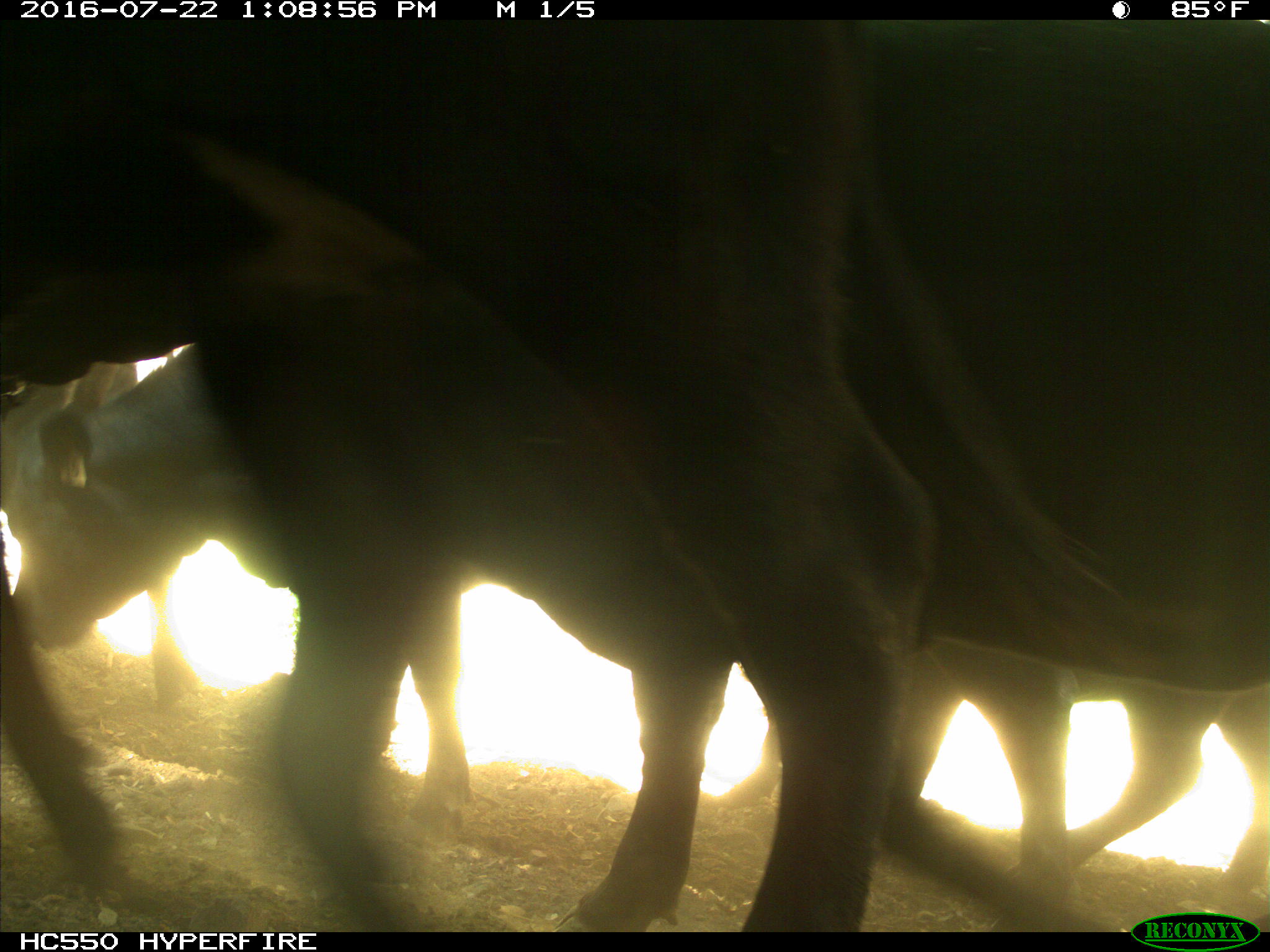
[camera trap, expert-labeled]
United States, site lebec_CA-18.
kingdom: Animalia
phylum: Chordata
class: Mammalia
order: Artiodactyla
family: Bovidae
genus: Bos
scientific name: Bos taurus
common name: domestic cow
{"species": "Bos taurus (domestic cow)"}